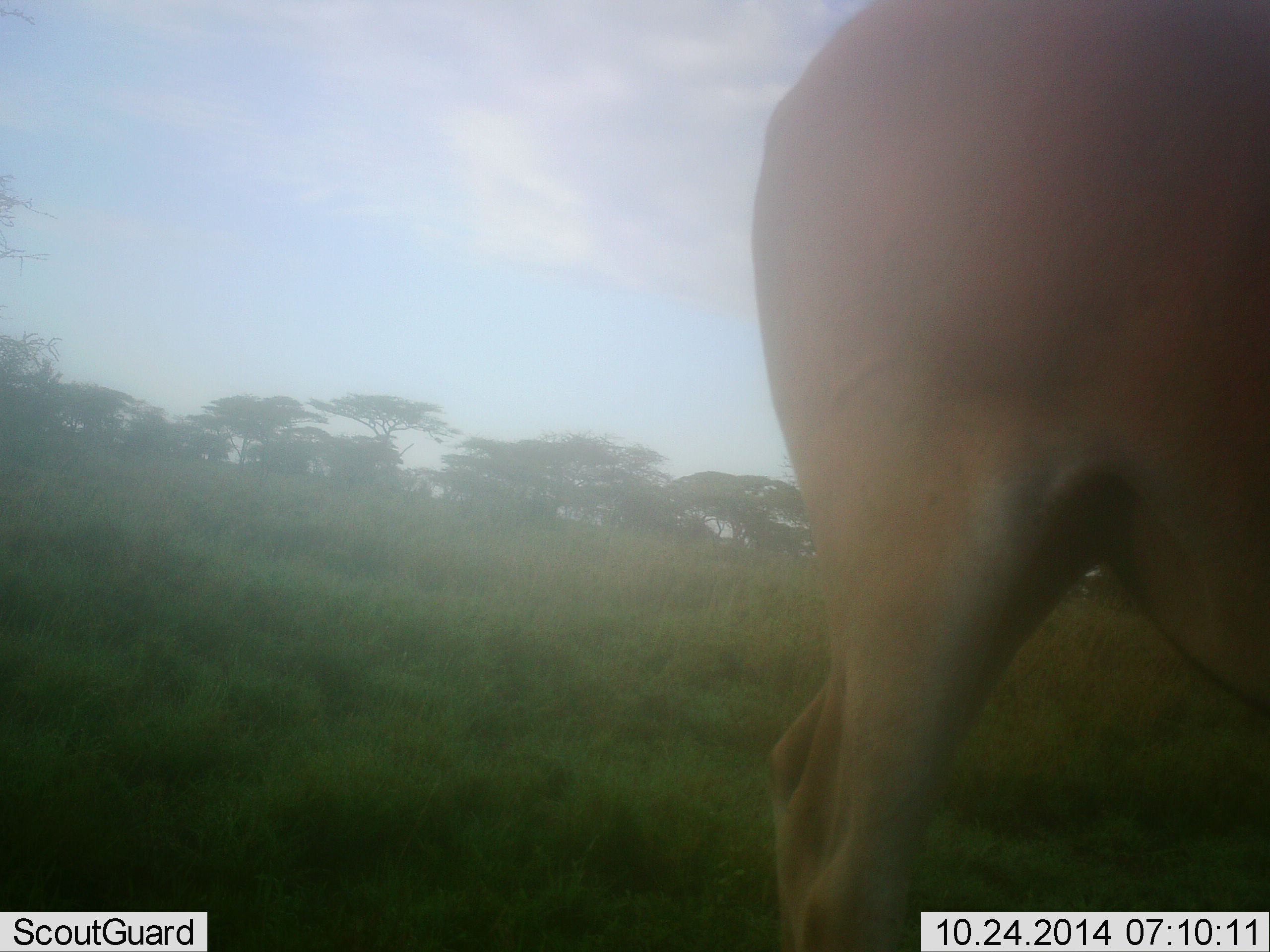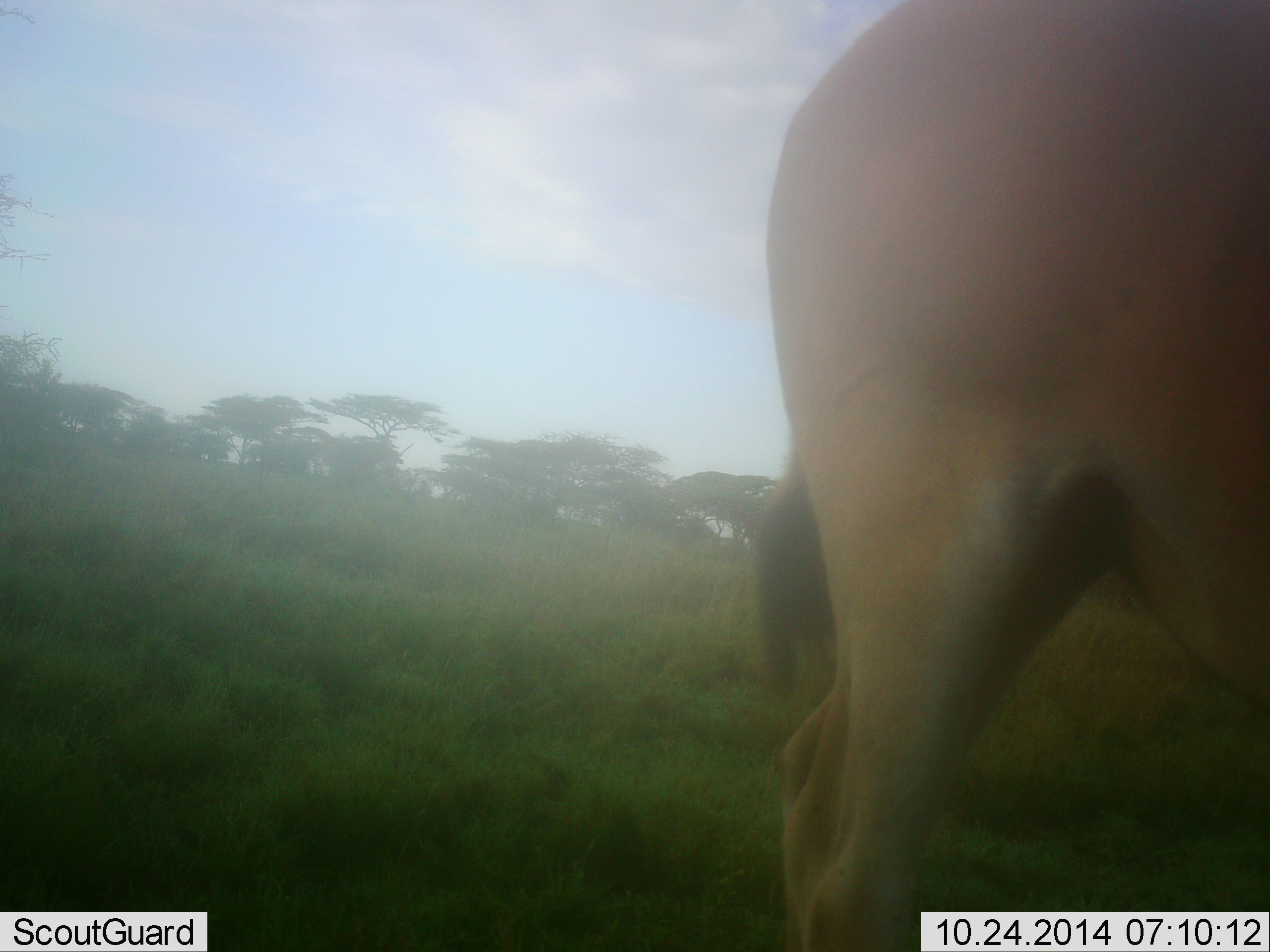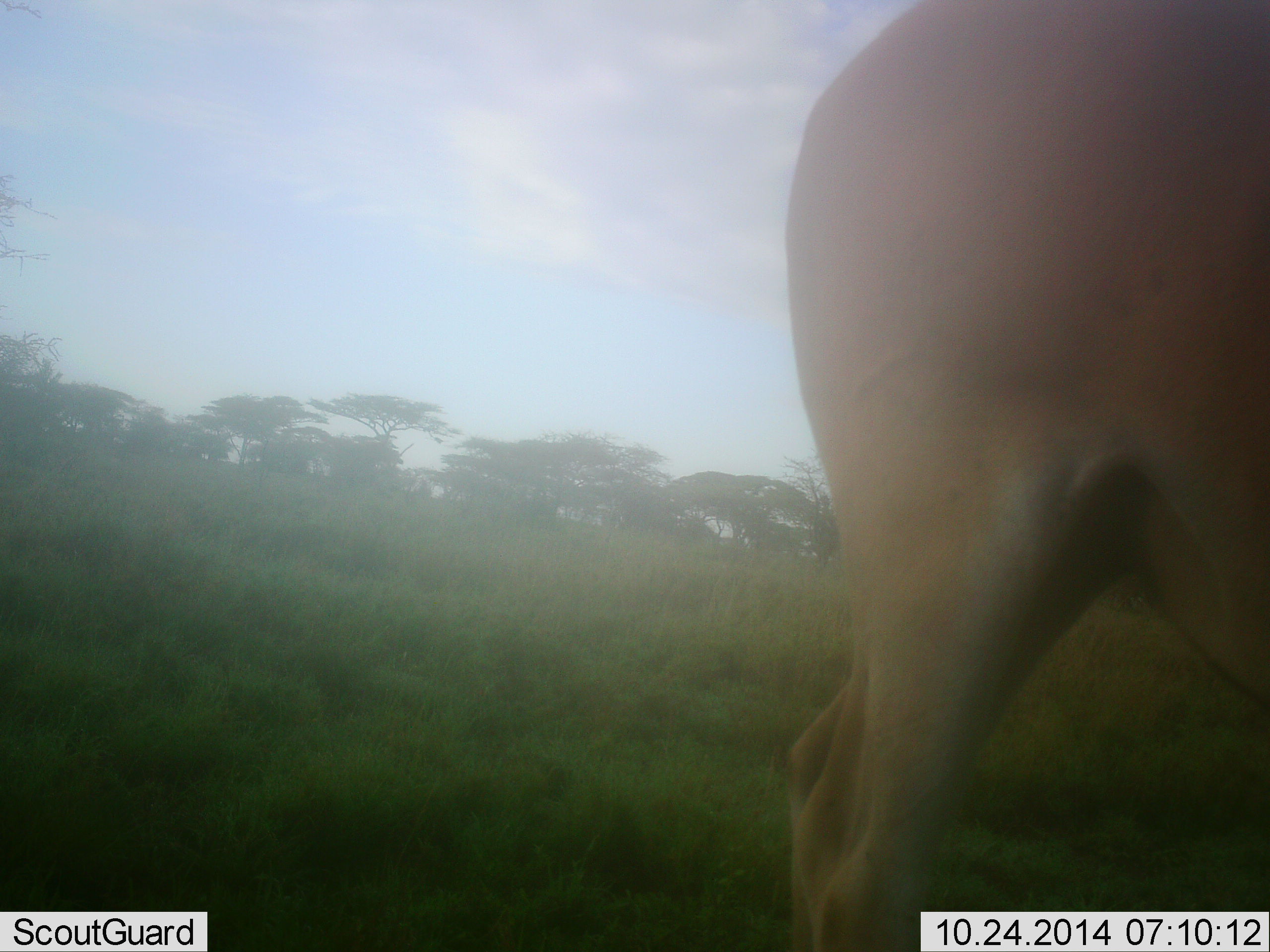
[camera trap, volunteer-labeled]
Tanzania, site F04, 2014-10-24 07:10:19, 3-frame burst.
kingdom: Animalia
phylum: Chordata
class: Mammalia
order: Artiodactyla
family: Bovidae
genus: Alcelaphus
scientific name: Alcelaphus buselaphus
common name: hartebeest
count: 1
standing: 90%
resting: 0%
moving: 10%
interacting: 0%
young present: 0%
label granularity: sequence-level